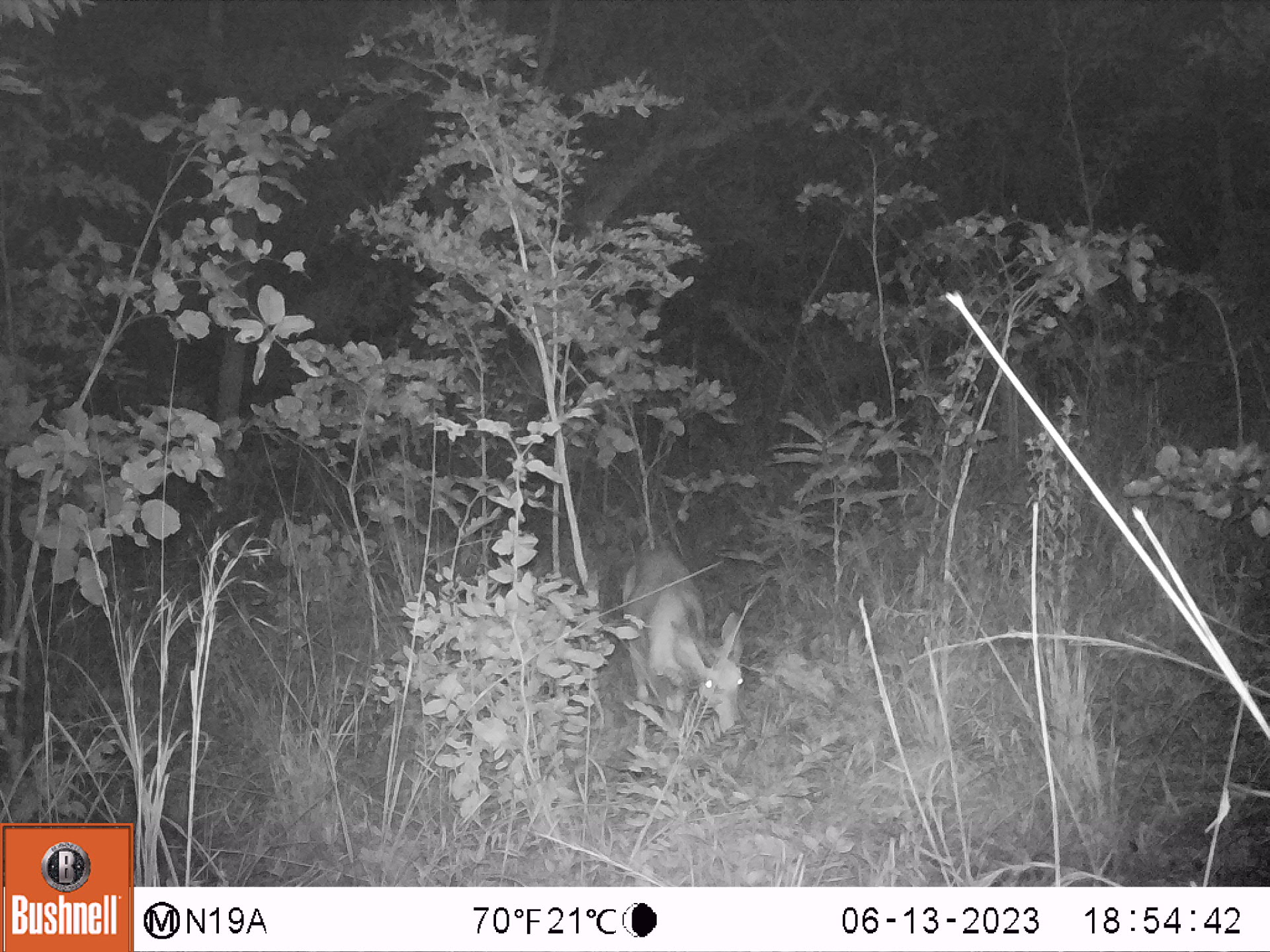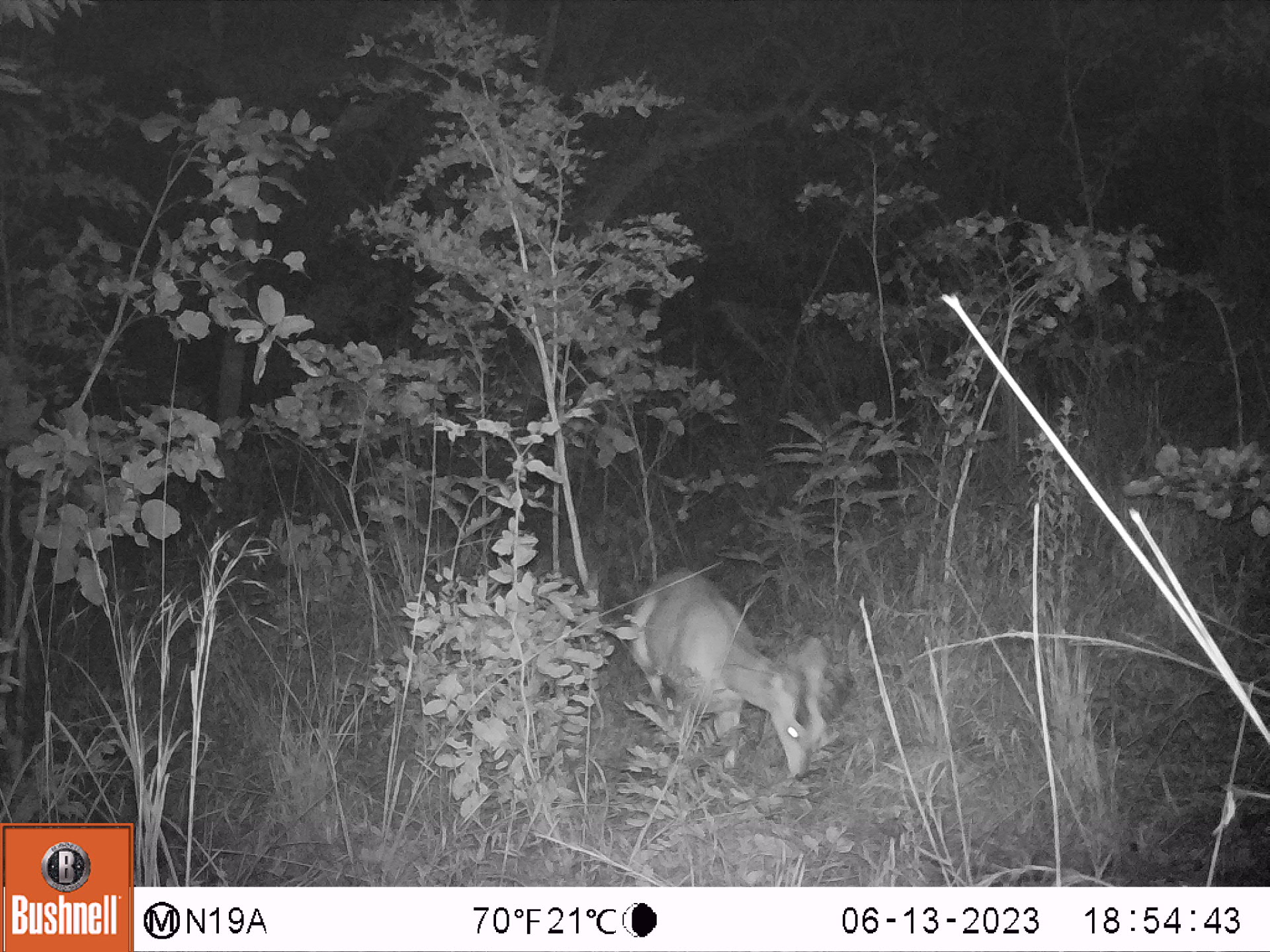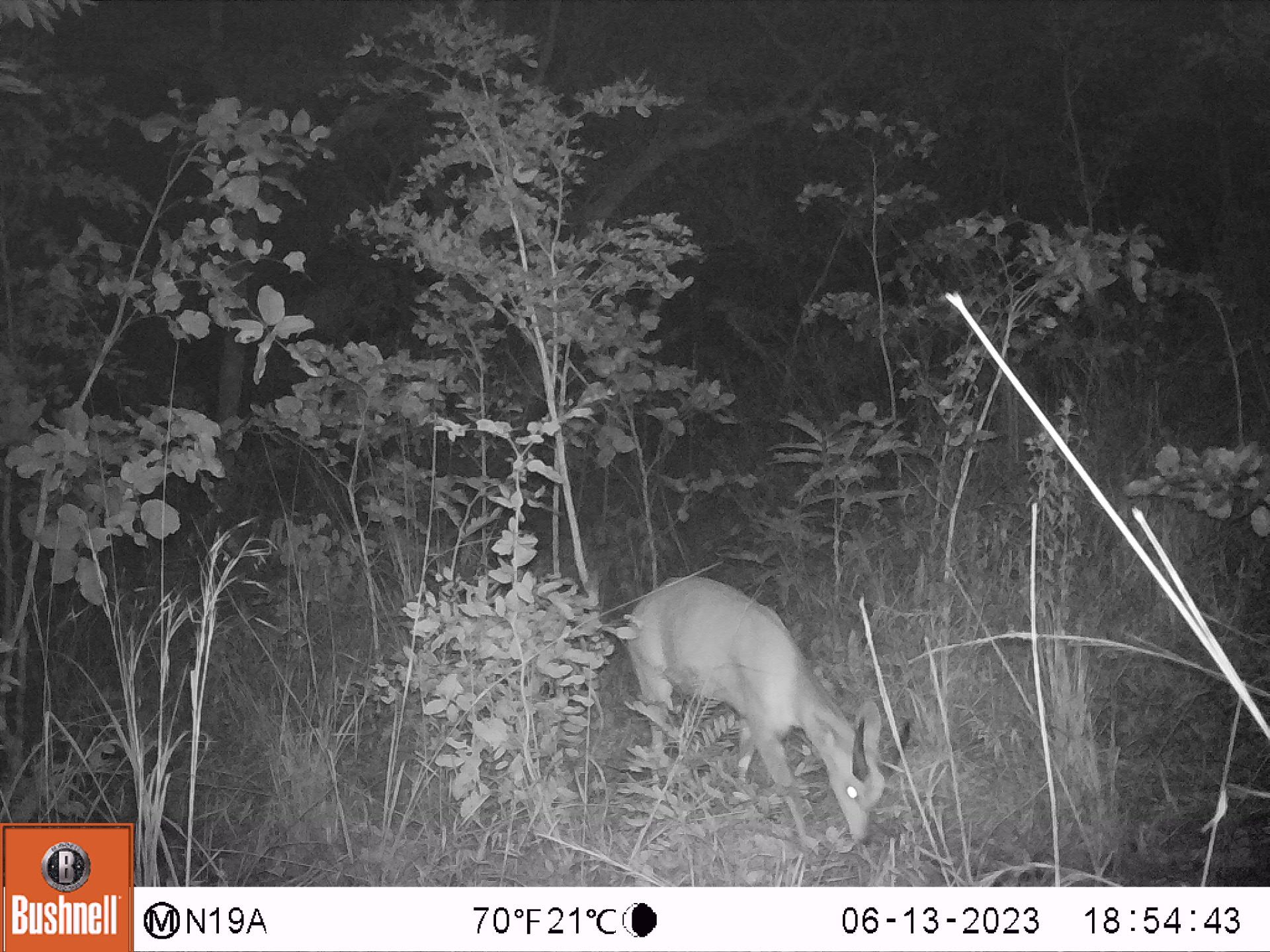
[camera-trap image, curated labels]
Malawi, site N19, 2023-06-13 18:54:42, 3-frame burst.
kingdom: Animalia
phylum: Chordata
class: Mammalia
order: Artiodactyla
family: Bovidae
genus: Tragelaphus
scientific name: Tragelaphus sylvaticus sylvaticus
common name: cape bushbuck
Cape bushbuck (Tragelaphus sylvaticus sylvaticus), count 1.